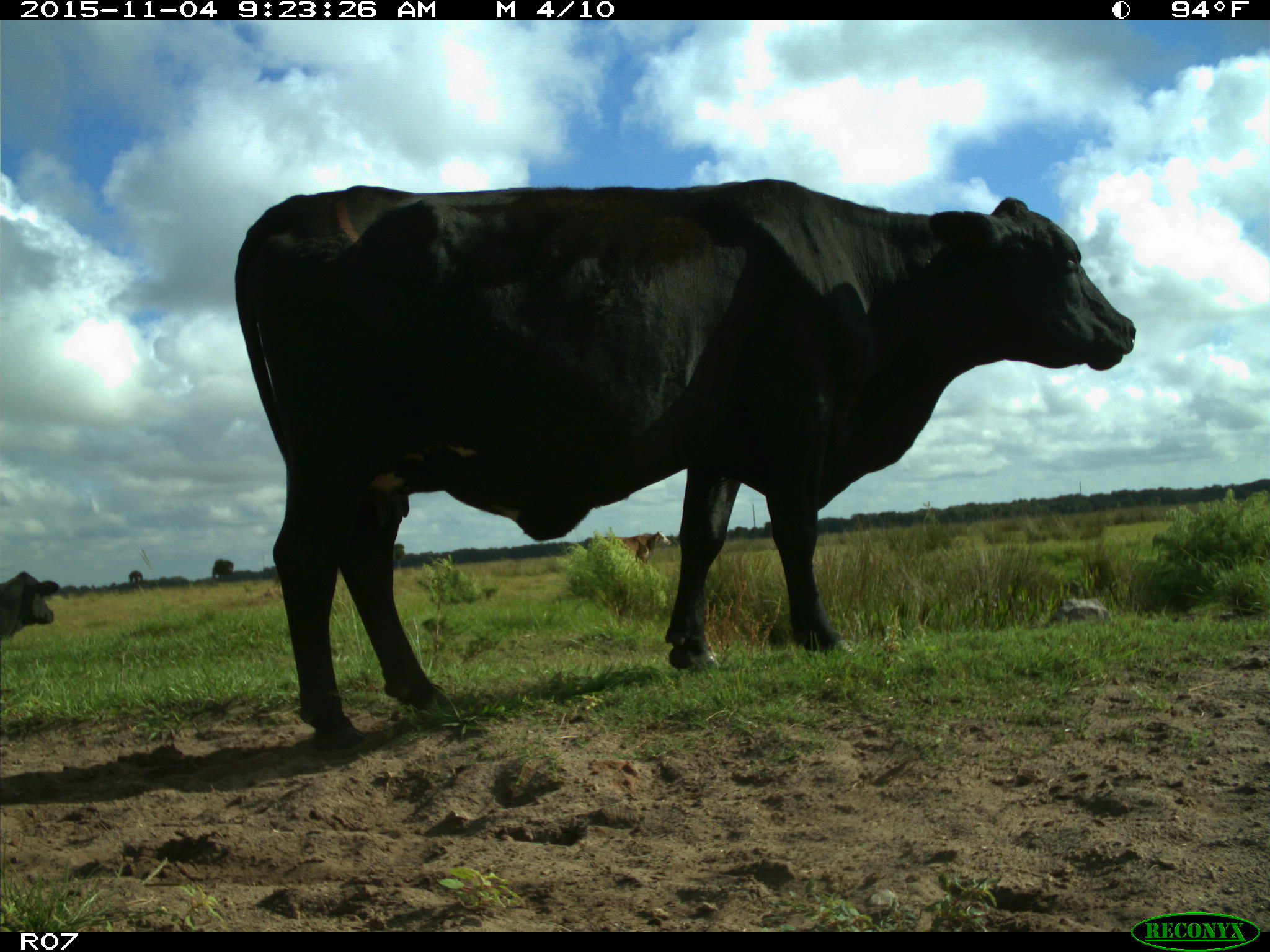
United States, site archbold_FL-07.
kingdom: Animalia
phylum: Chordata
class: Mammalia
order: Artiodactyla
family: Bovidae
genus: Bos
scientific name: Bos taurus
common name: domestic cow